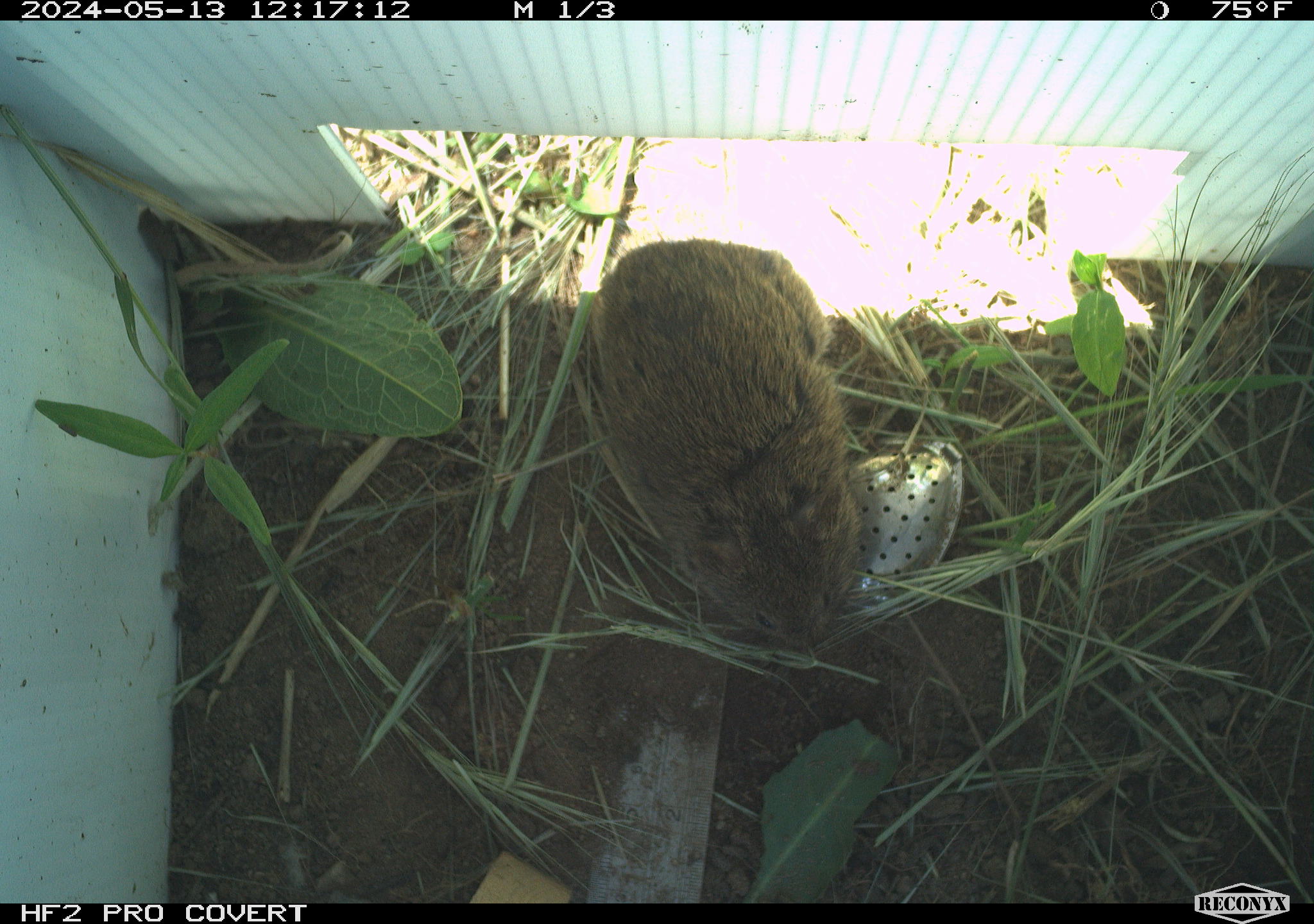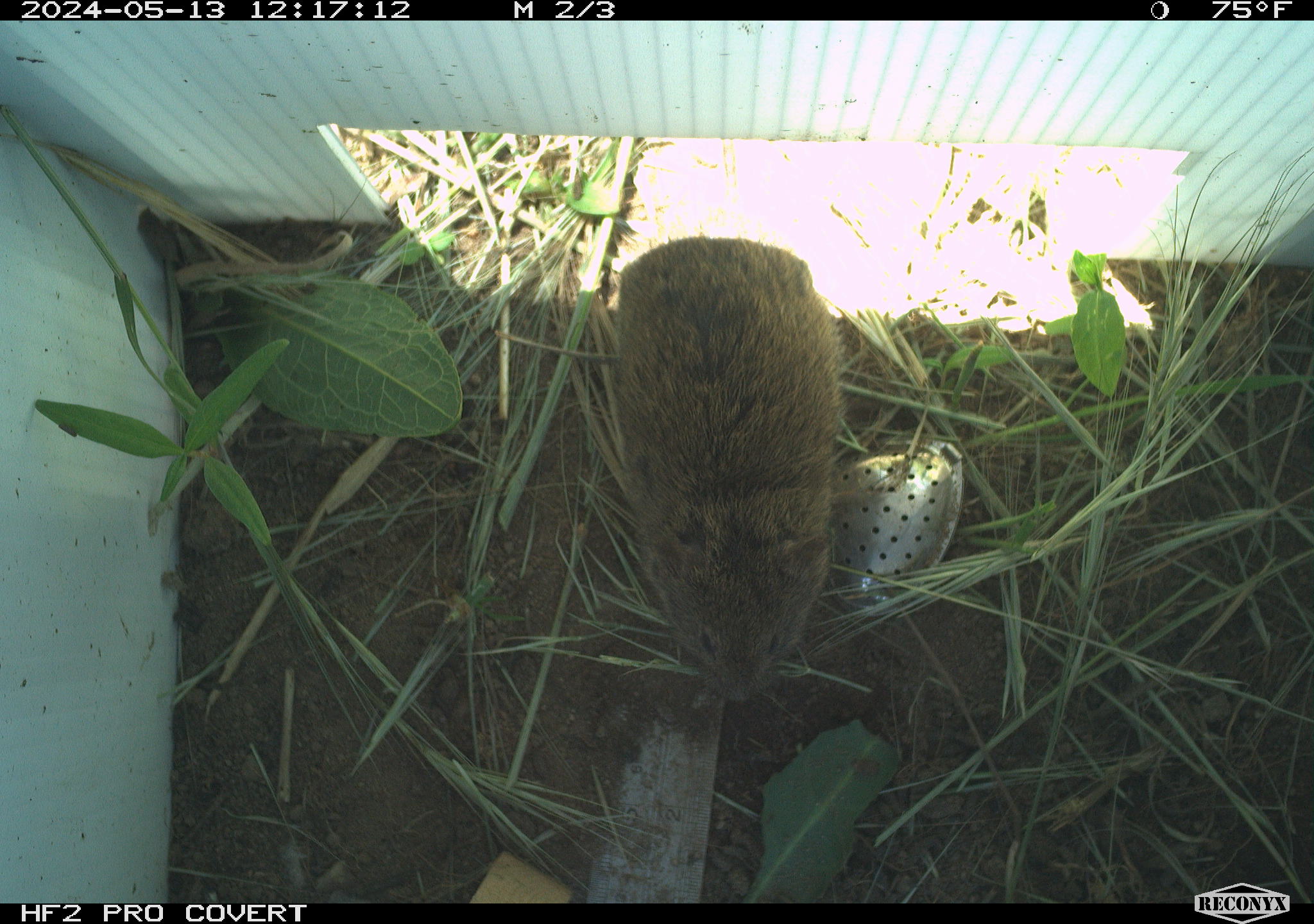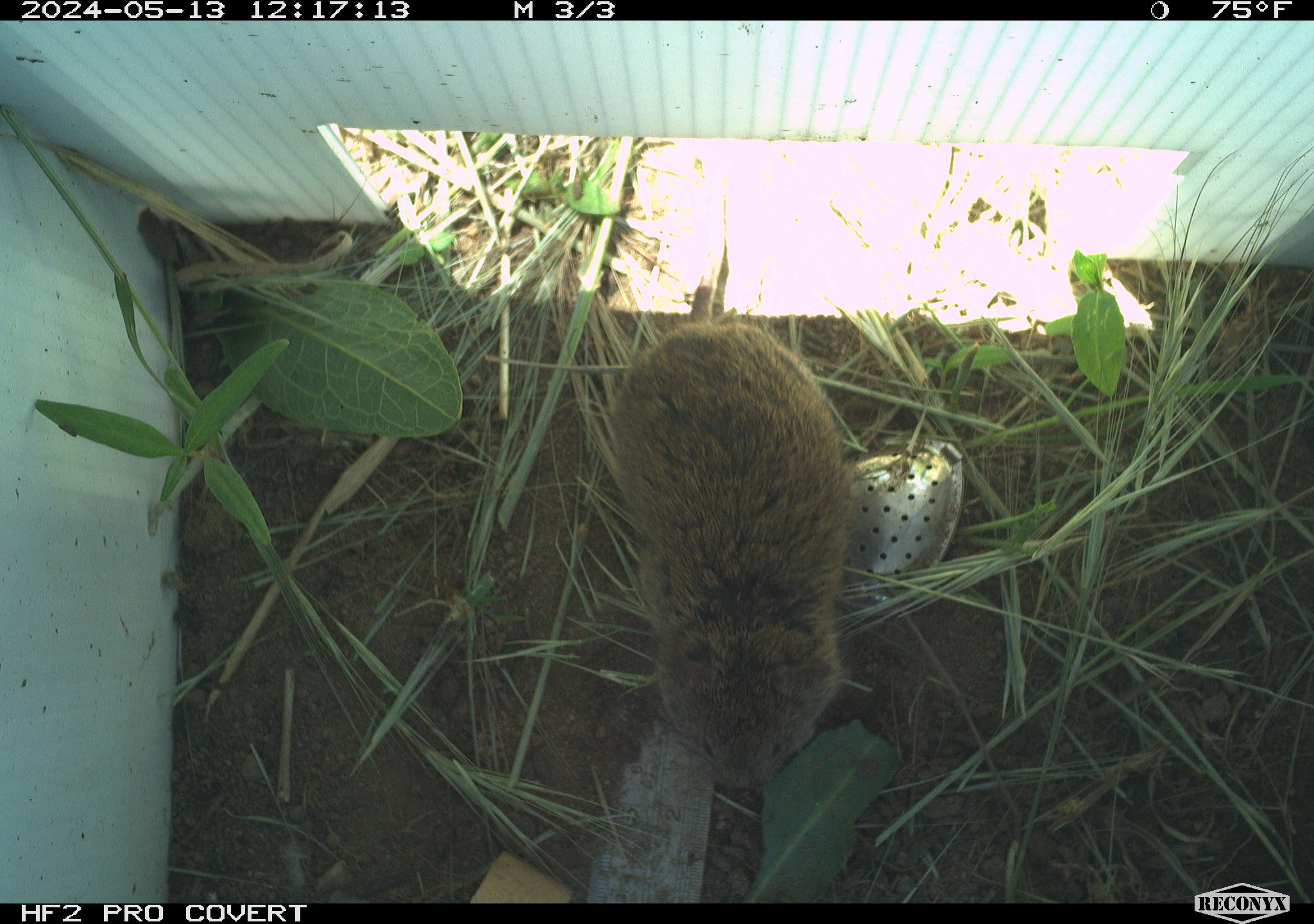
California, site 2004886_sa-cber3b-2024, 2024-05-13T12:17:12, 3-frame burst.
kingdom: Animalia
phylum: Chordata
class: Mammalia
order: Rodentia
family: Cricetidae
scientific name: Arvicolinae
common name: voles, lemmings, and muskrats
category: arvicolinae subfamily